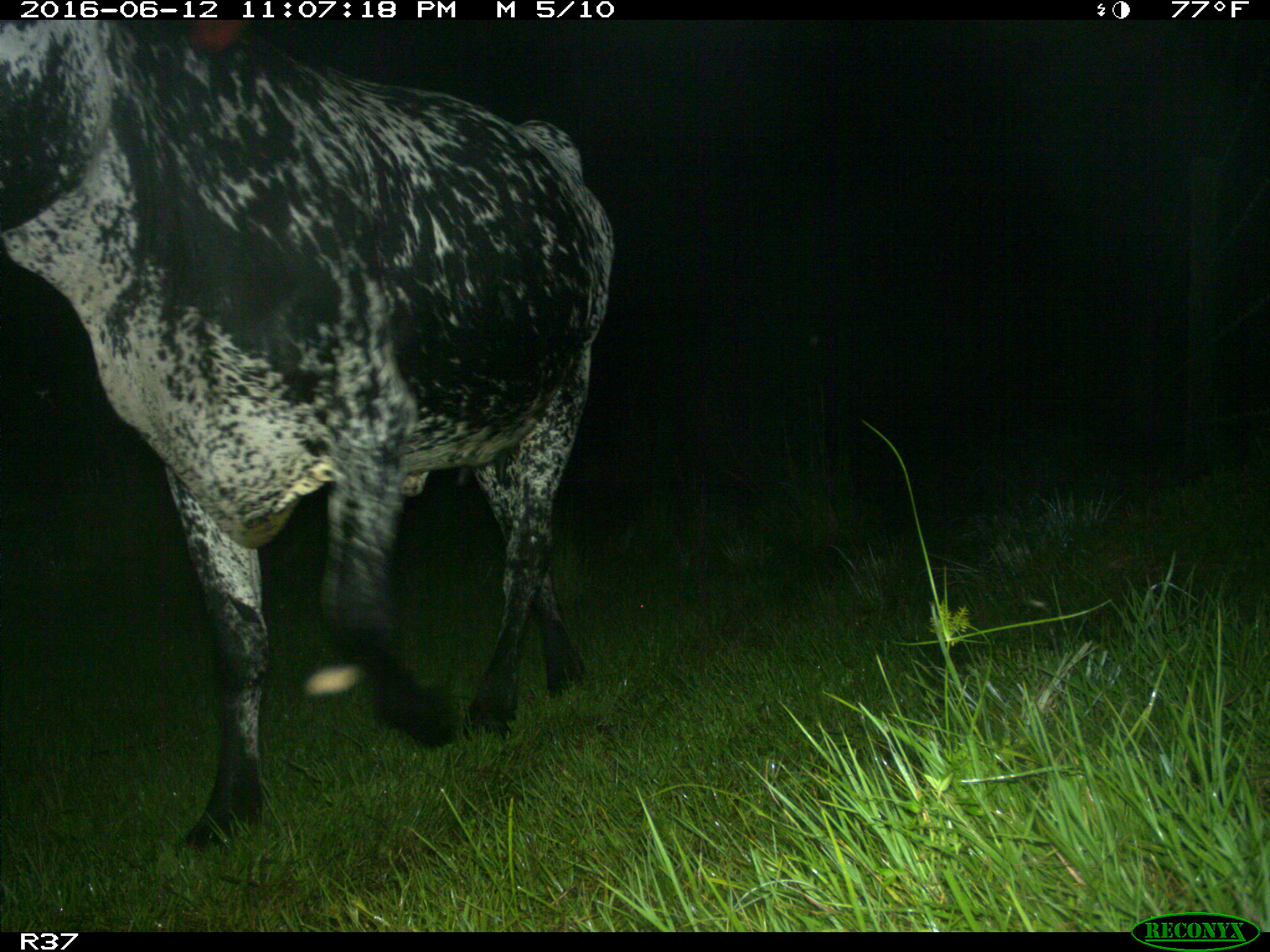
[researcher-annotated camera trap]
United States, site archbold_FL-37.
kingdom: Animalia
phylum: Chordata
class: Mammalia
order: Artiodactyla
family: Bovidae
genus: Bos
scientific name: Bos taurus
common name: domestic cow